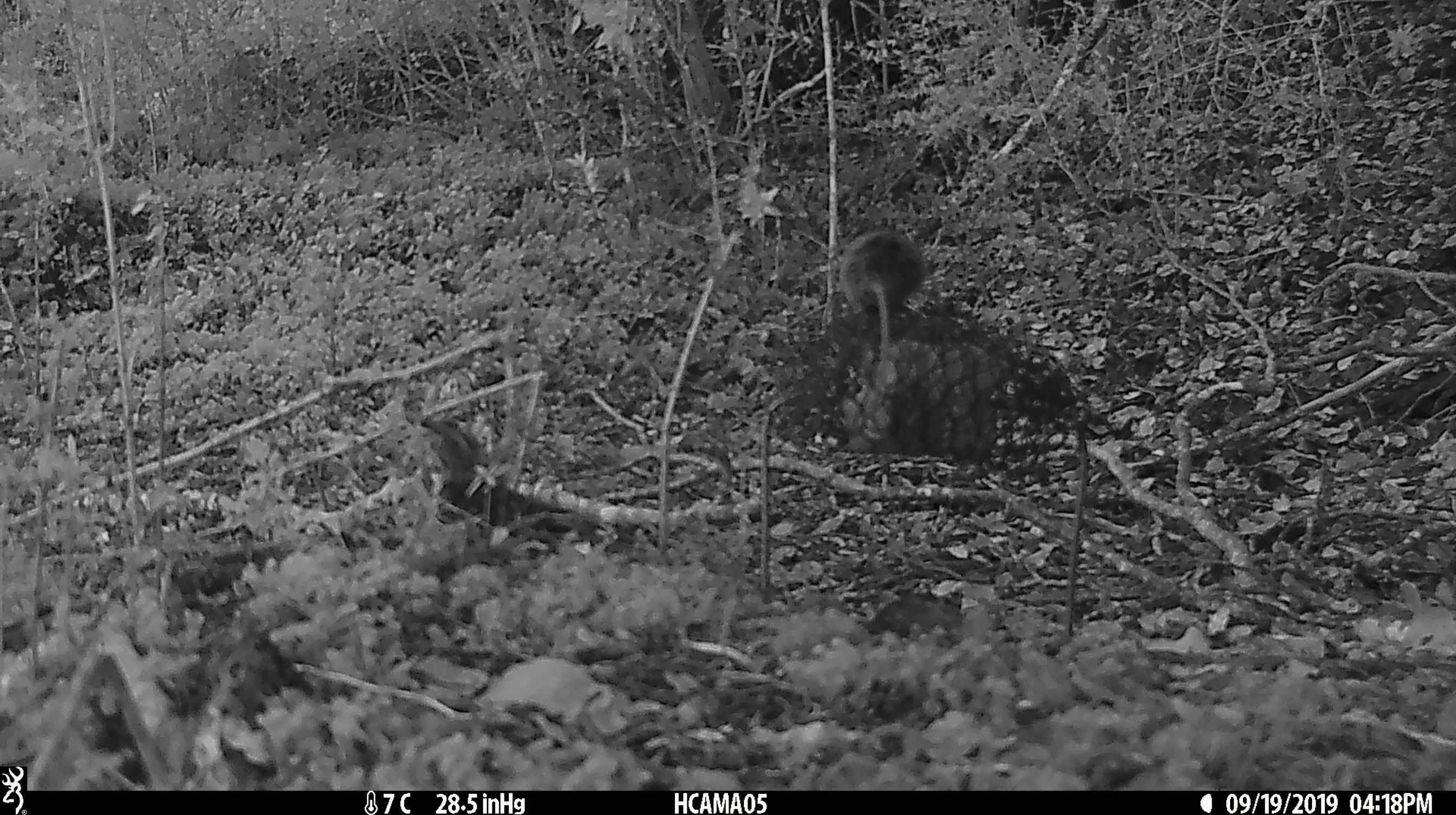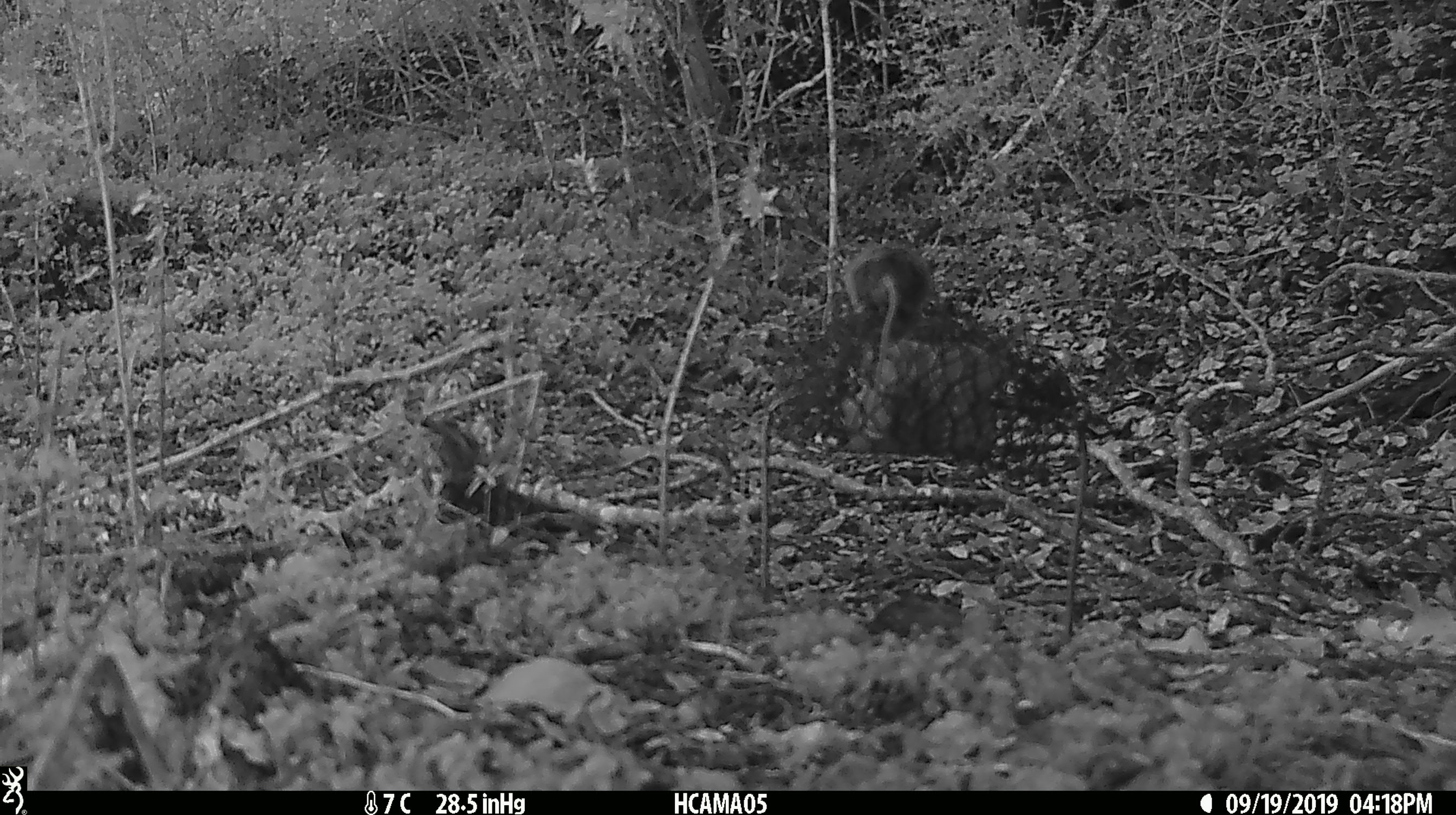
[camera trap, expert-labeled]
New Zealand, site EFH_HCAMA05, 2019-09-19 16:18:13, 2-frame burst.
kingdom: Animalia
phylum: Chordata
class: Mammalia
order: Rodentia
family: Muridae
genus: Mus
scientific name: Mus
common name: mouse